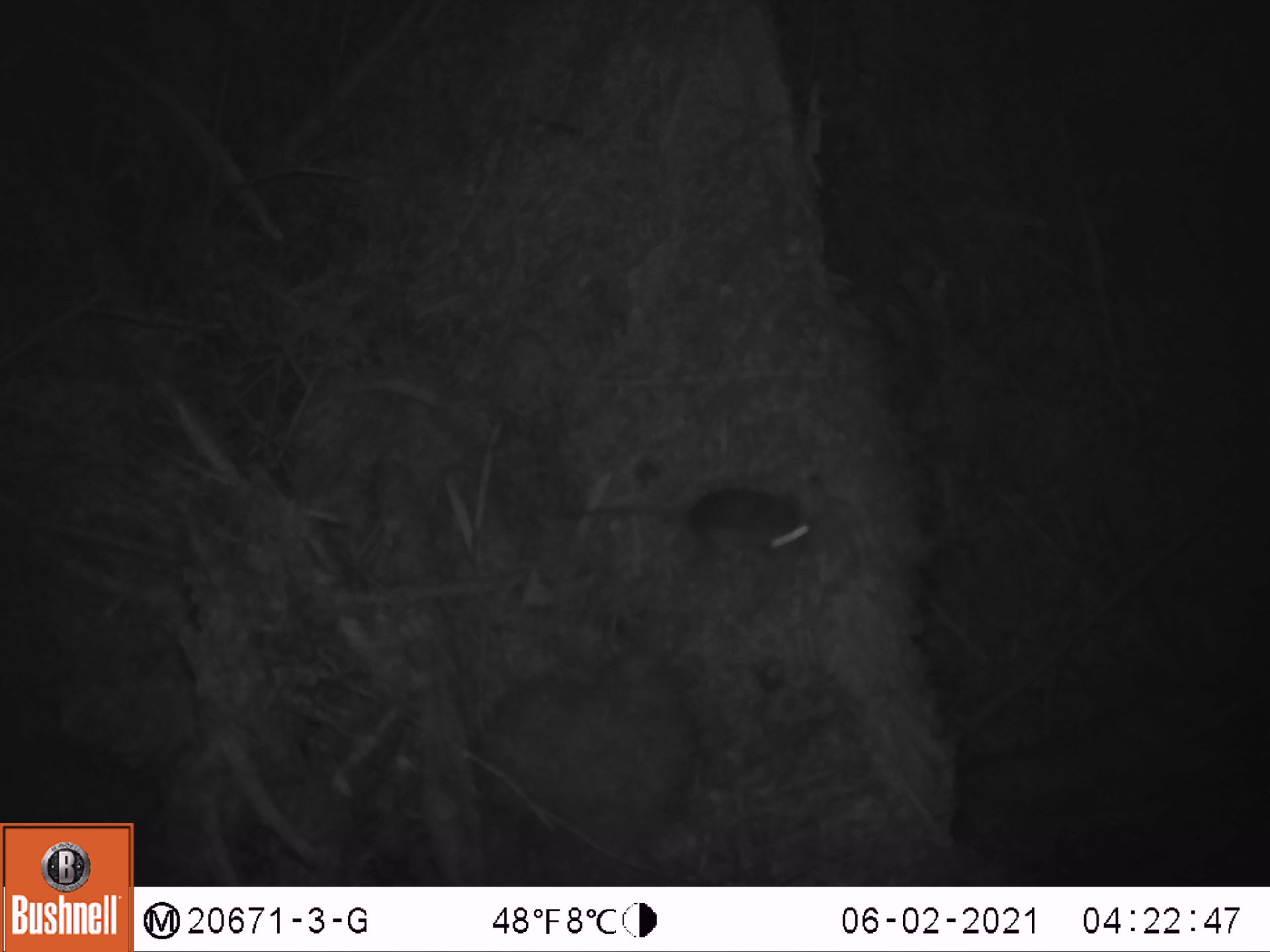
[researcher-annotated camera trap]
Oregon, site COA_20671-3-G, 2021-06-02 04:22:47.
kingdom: Animalia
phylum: Chordata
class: Mammalia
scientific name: Mammalia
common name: small mammal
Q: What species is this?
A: Small mammal (Mammalia).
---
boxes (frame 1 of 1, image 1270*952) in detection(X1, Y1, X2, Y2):
small mammal: detection(509, 446, 833, 589)